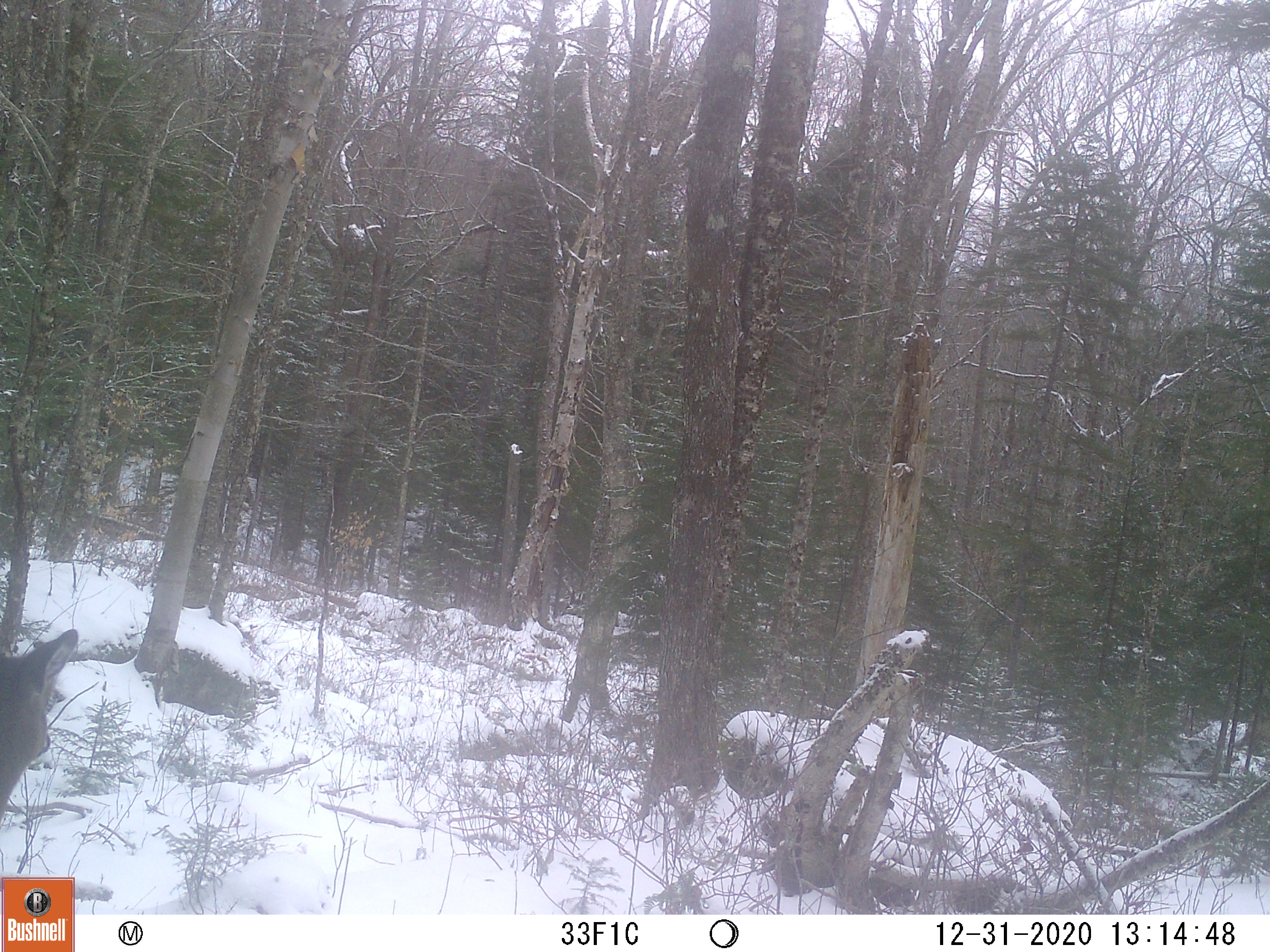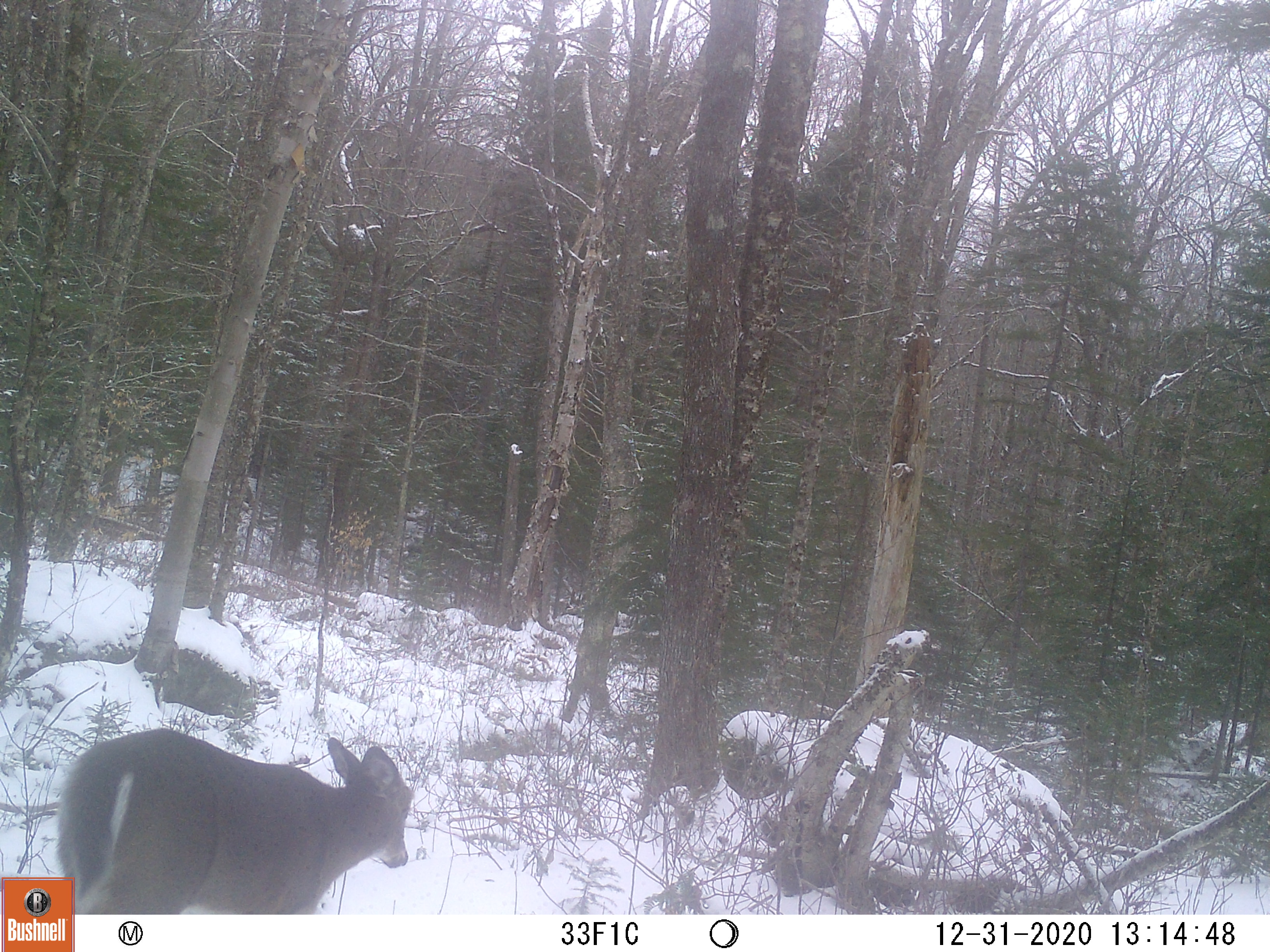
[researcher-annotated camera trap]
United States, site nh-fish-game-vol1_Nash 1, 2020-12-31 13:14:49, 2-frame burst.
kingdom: Animalia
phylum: Chordata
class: Mammalia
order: Artiodactyla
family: Cervidae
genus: Odocoileus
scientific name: Odocoileus virginianus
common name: white-tailed deer